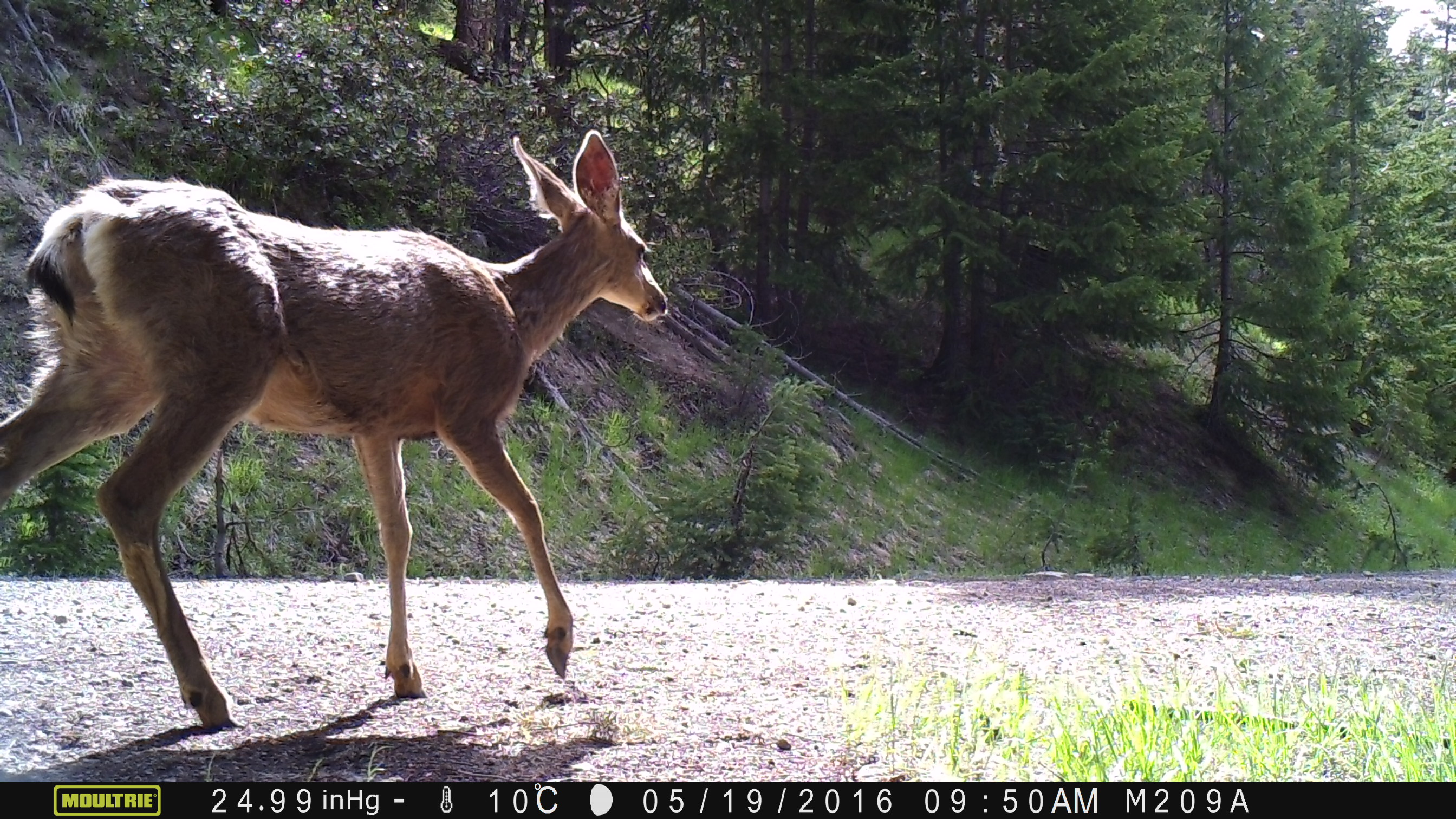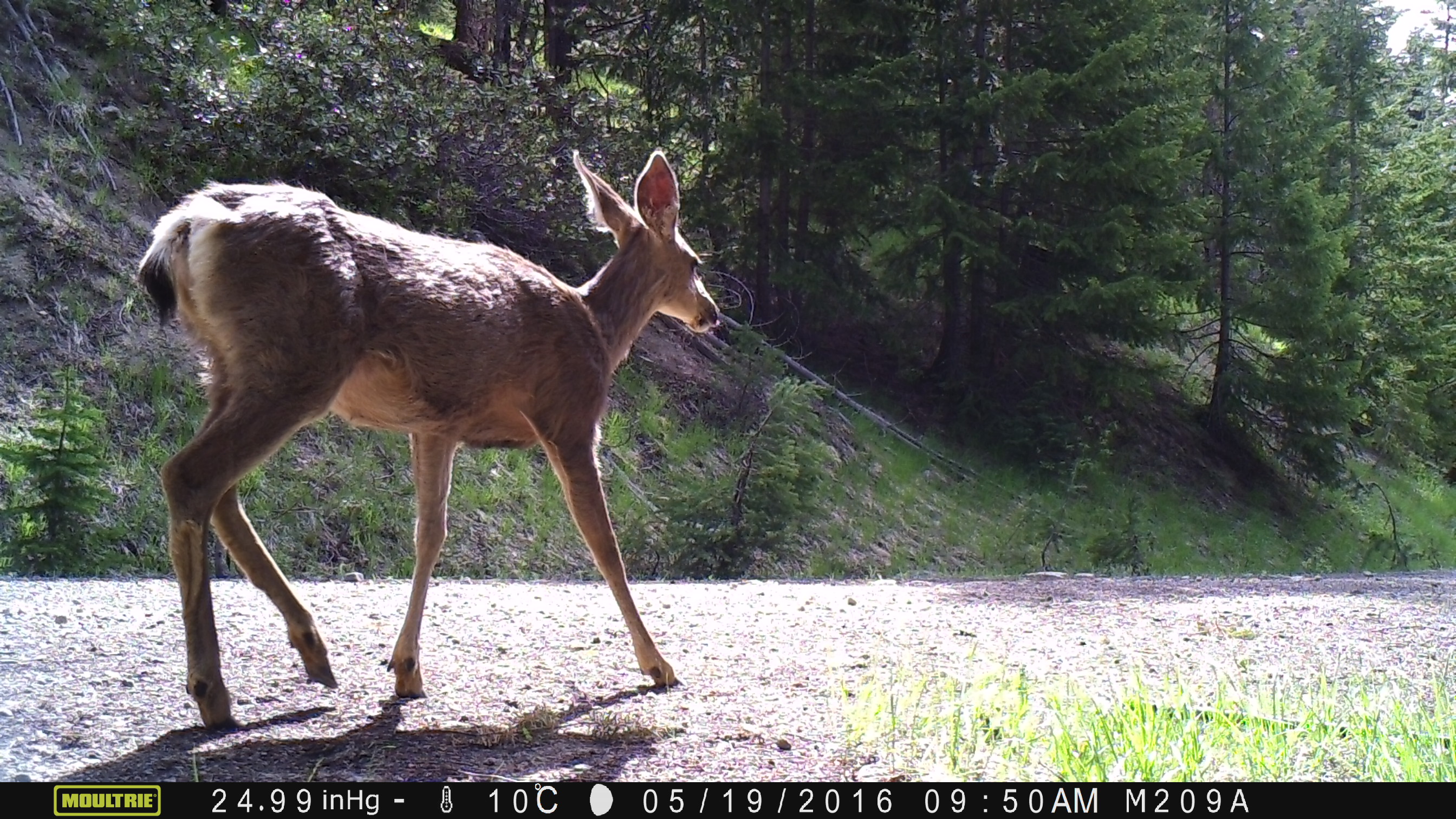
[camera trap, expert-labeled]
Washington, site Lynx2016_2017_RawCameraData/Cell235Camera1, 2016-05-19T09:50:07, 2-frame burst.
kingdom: Animalia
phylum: Chordata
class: Mammalia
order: Artiodactyla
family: Cervidae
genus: Odocoileus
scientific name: Odocoileus hemionus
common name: mule deer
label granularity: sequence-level